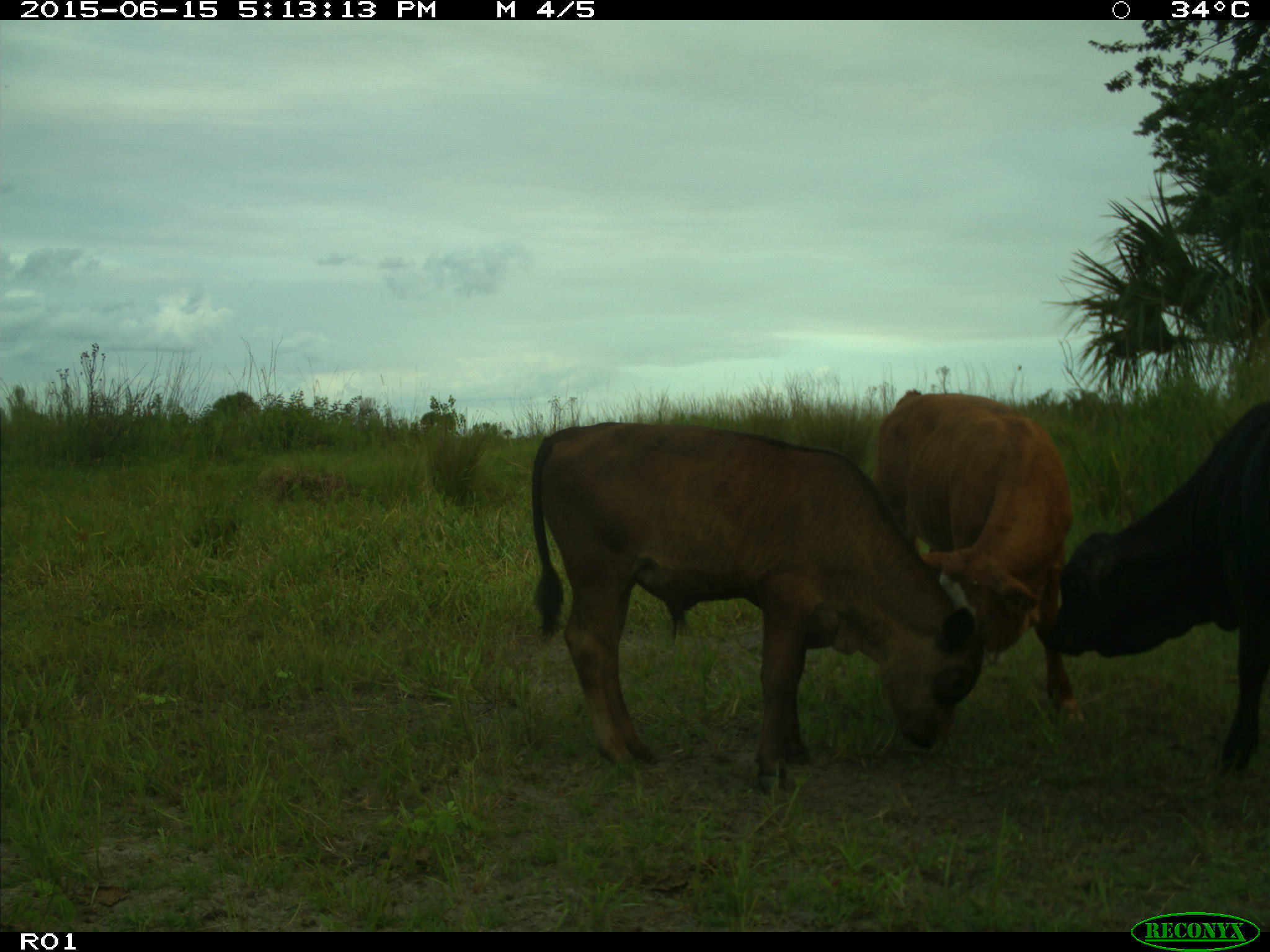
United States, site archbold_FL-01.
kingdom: Animalia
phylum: Chordata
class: Mammalia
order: Artiodactyla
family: Bovidae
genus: Bos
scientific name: Bos taurus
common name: domestic cow